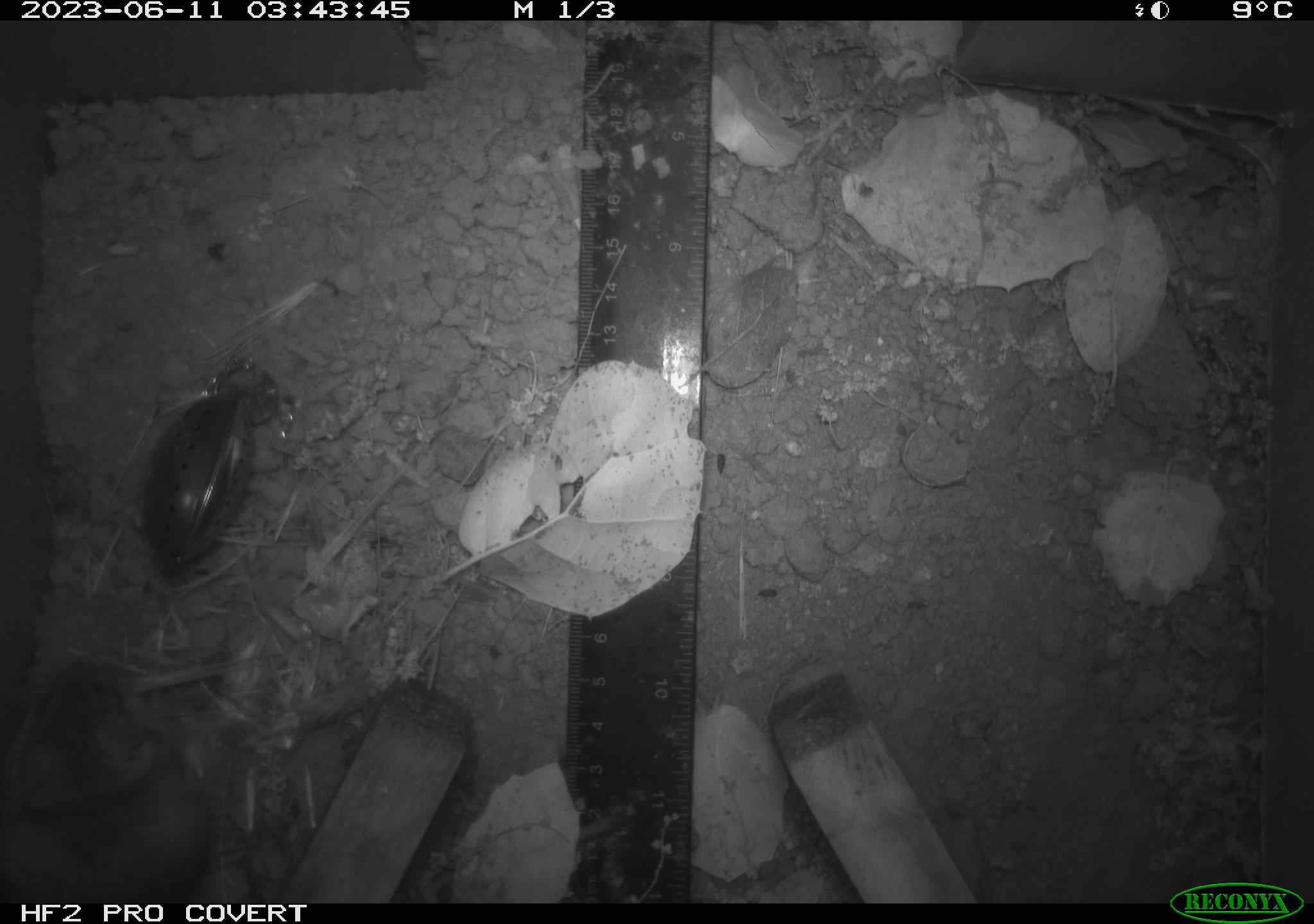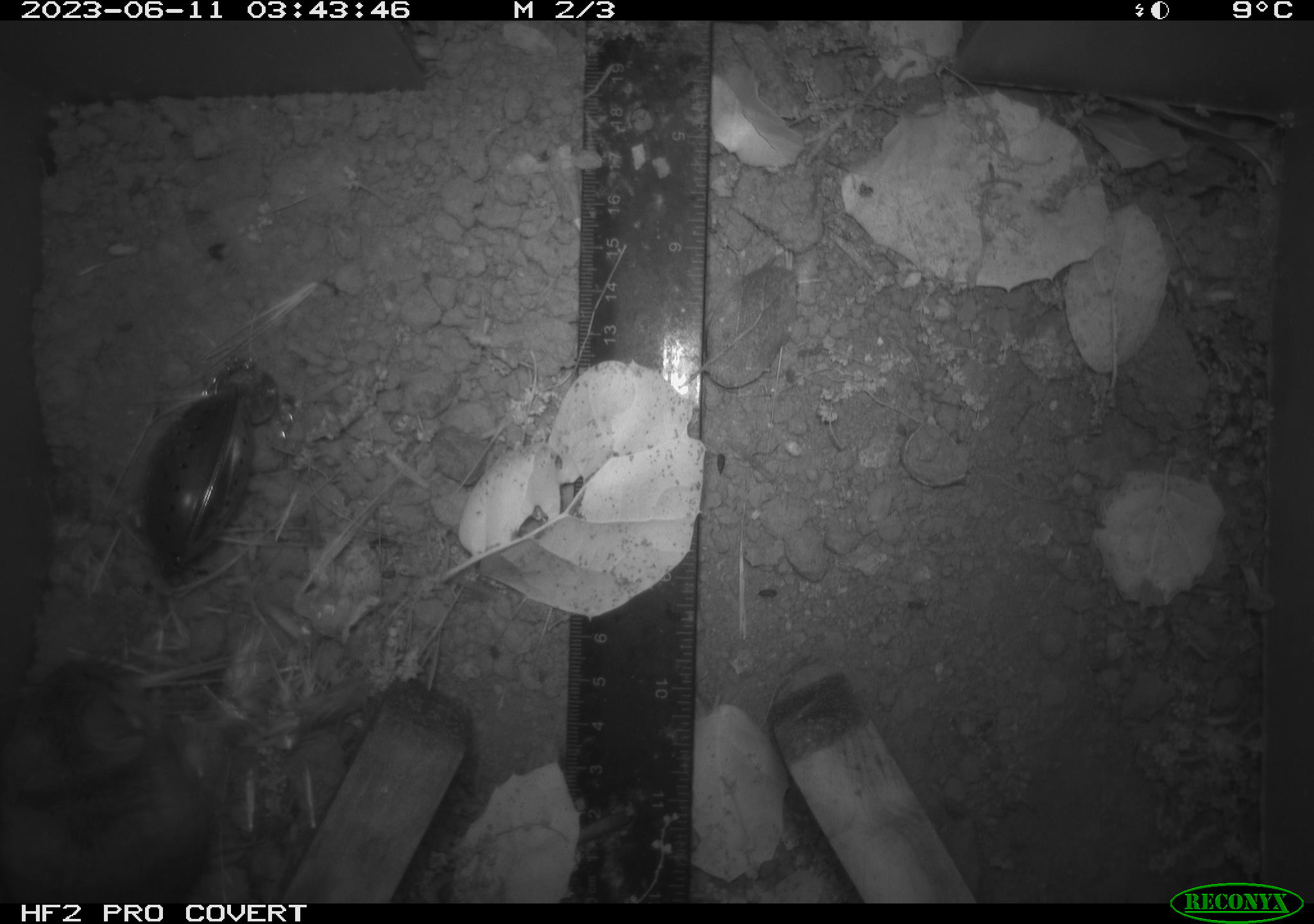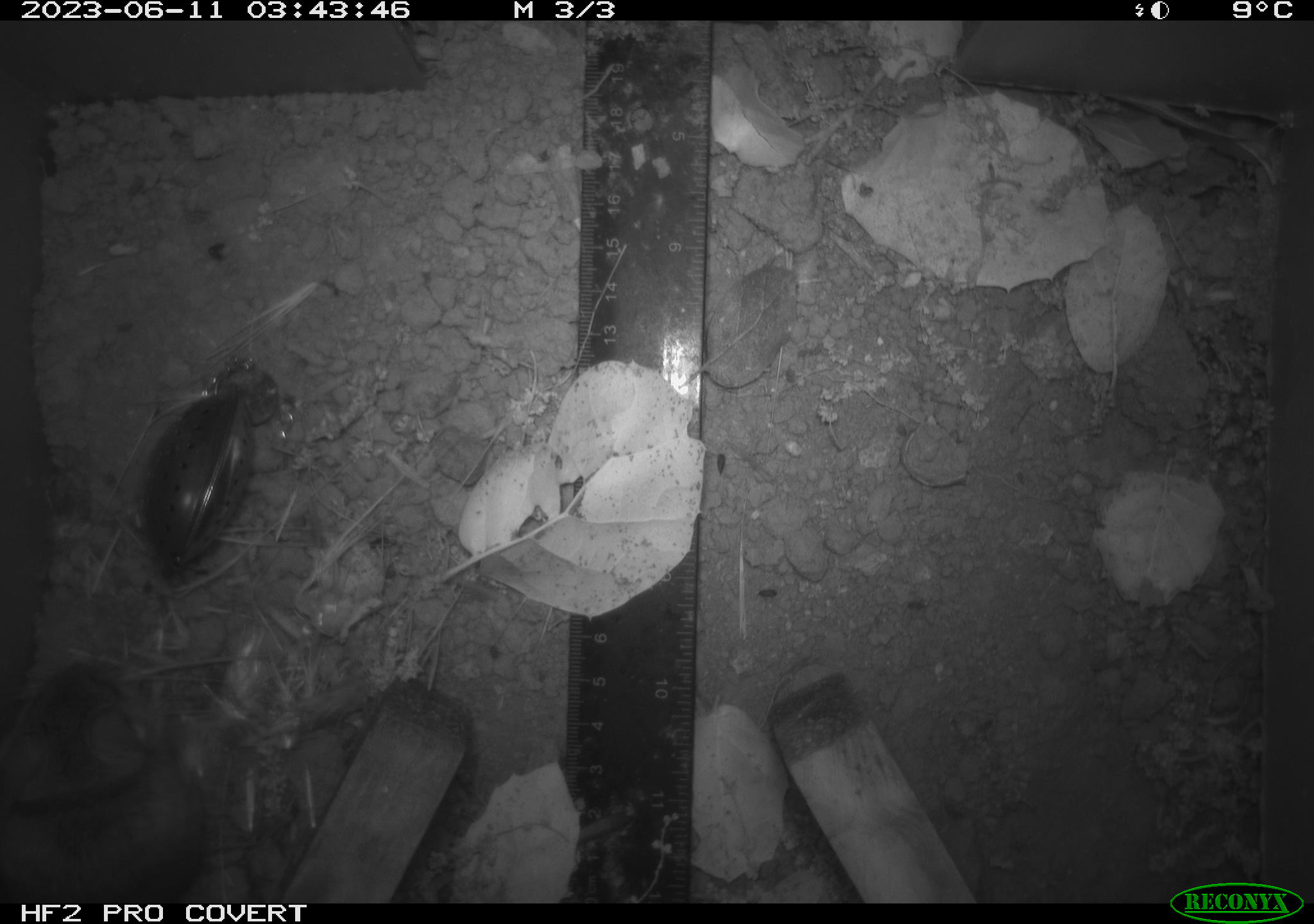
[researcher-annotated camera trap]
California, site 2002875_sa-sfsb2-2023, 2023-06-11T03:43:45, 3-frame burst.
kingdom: Animalia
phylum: Chordata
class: Mammalia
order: Rodentia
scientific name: Rodentia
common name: mouse species